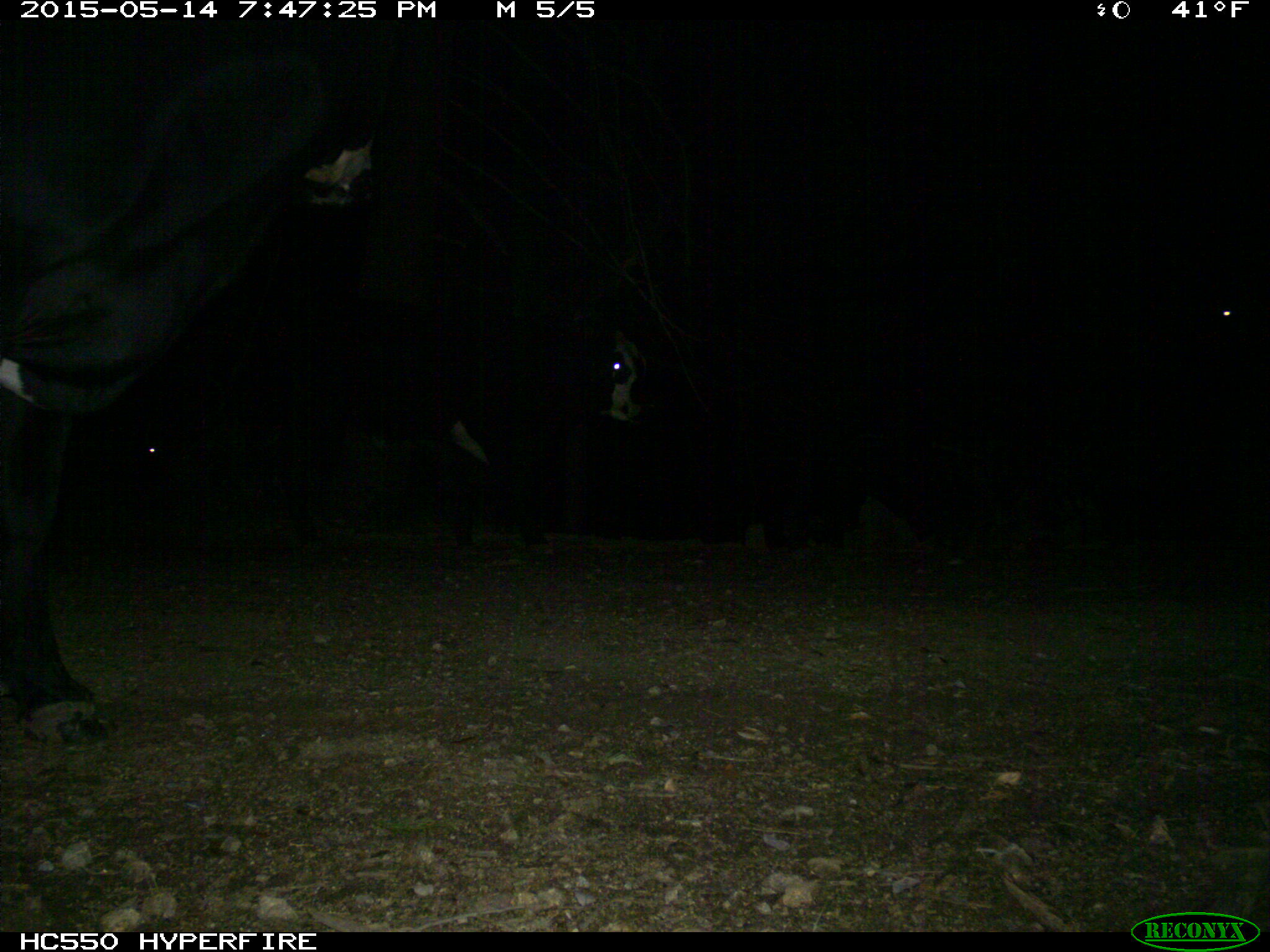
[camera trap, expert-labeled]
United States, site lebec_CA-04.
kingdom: Animalia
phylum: Chordata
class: Mammalia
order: Artiodactyla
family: Bovidae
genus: Bos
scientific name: Bos taurus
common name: domestic cow